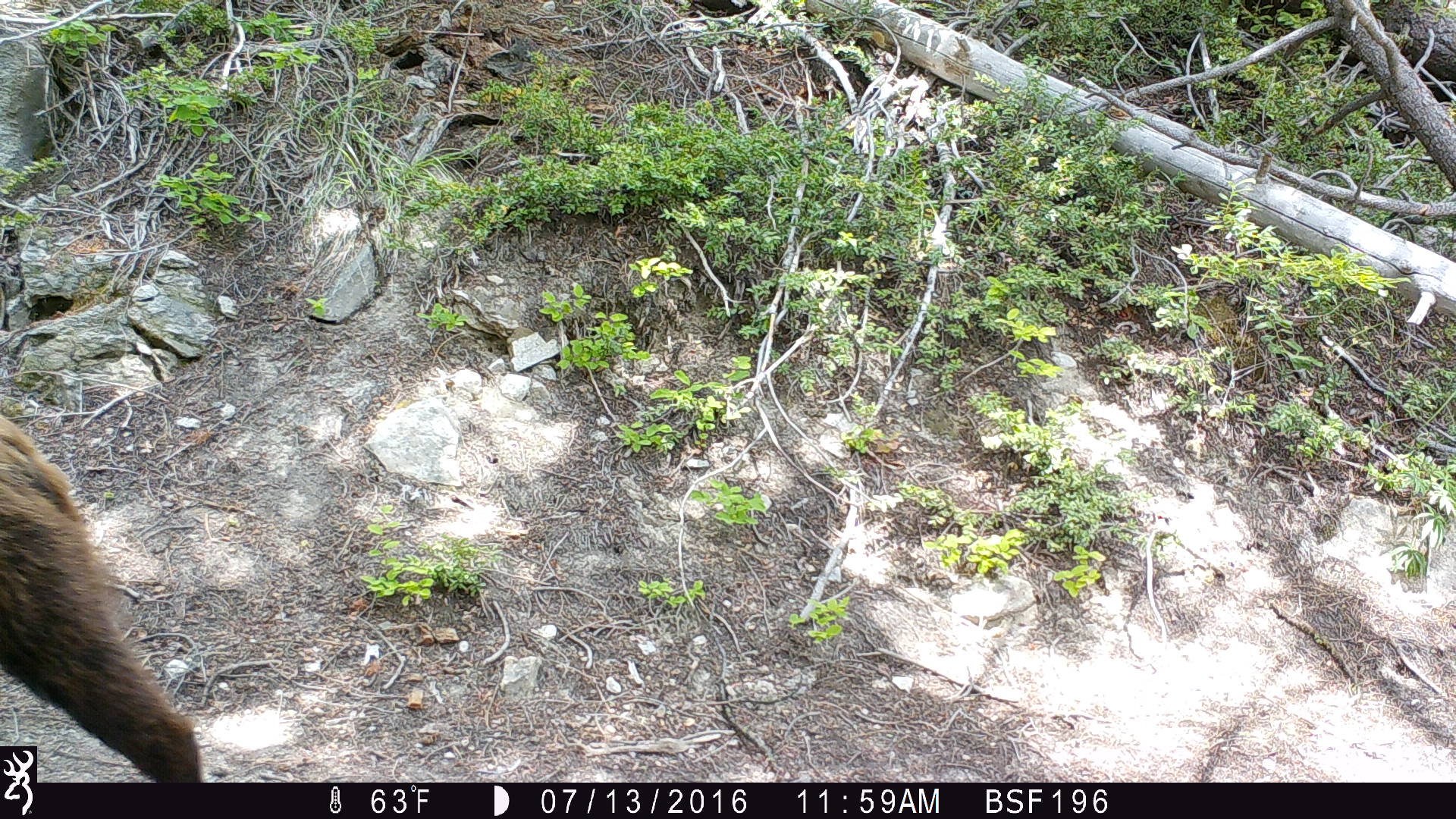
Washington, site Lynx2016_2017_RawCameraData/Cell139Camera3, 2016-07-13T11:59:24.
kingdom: Animalia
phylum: Chordata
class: Mammalia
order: Carnivora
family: Ursidae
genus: Ursus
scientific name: Ursus americanus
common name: american black bear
Ursus americanus (american black bear). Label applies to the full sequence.